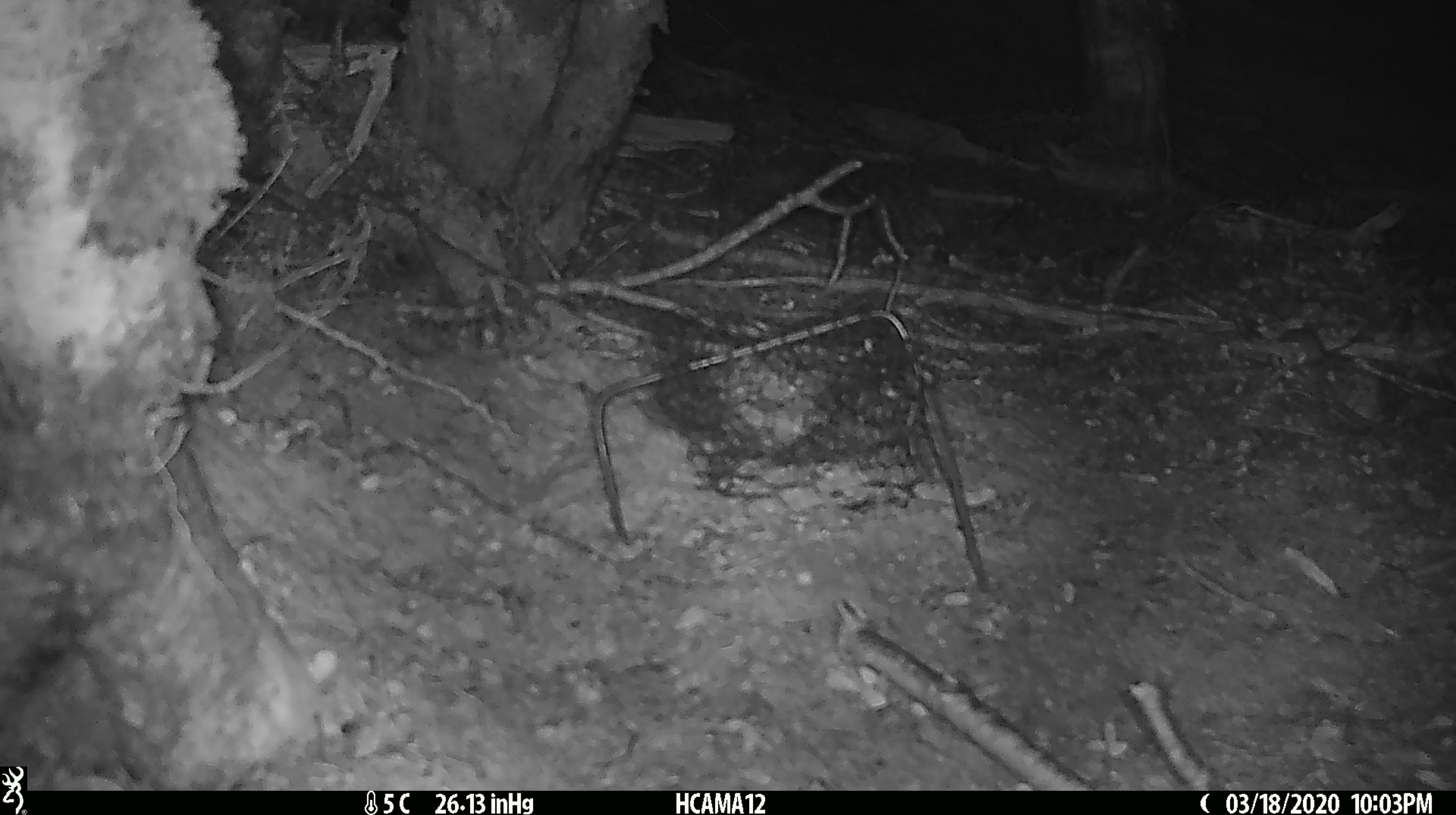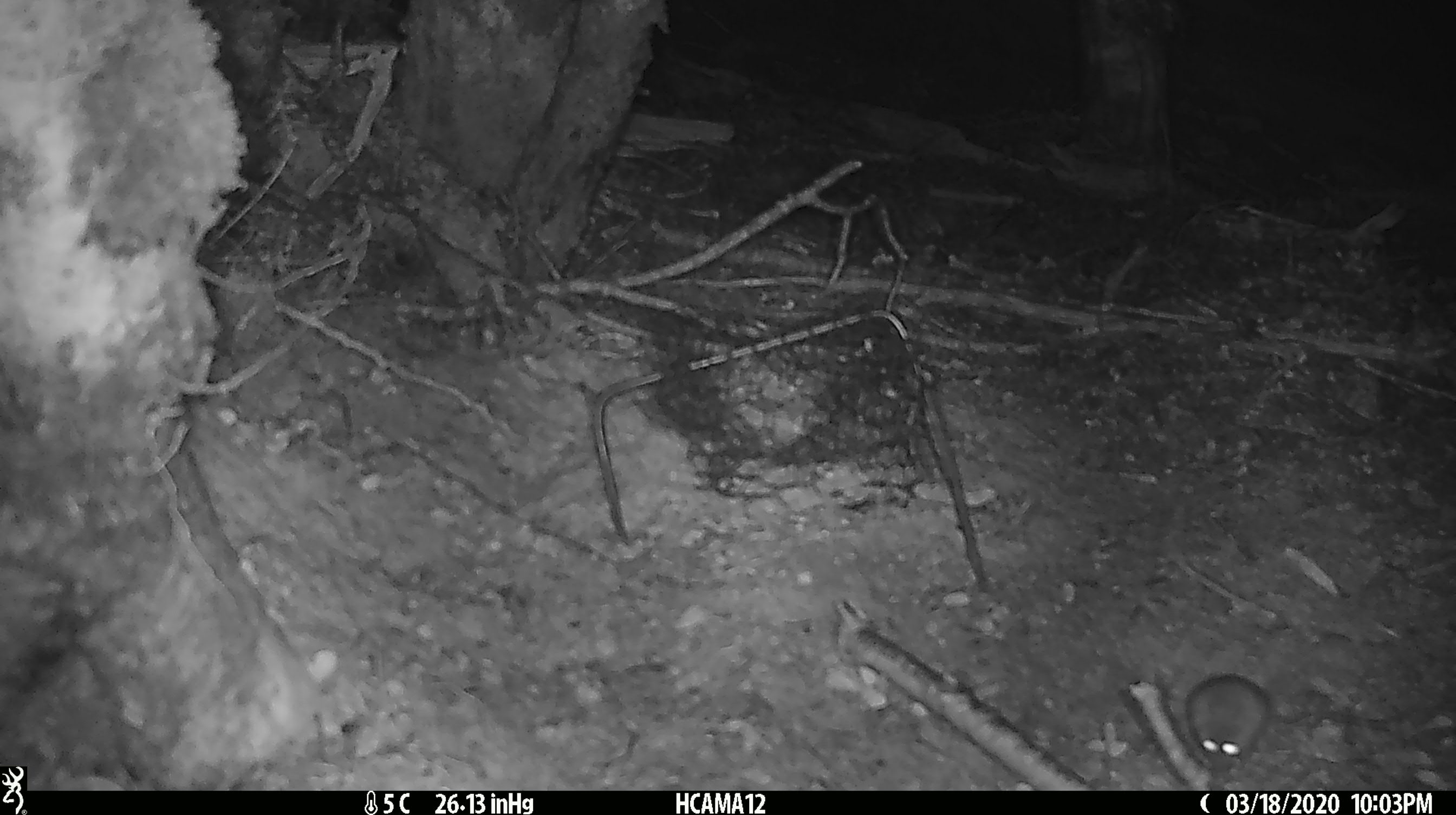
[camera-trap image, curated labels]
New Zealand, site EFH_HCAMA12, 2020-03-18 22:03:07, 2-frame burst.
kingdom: Animalia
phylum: Chordata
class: Mammalia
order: Rodentia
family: Muridae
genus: Mus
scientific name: Mus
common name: mouse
Mouse (Mus).